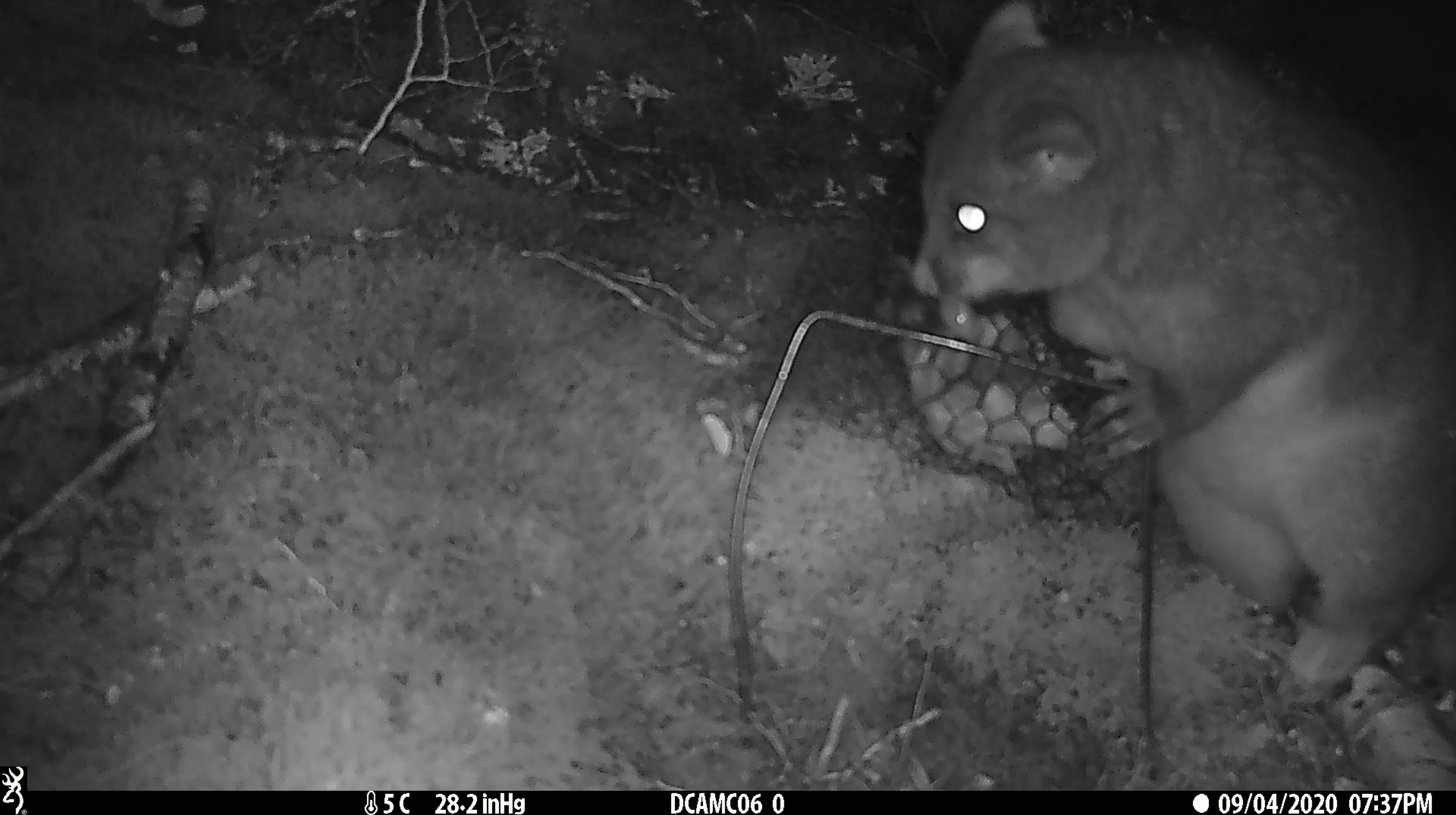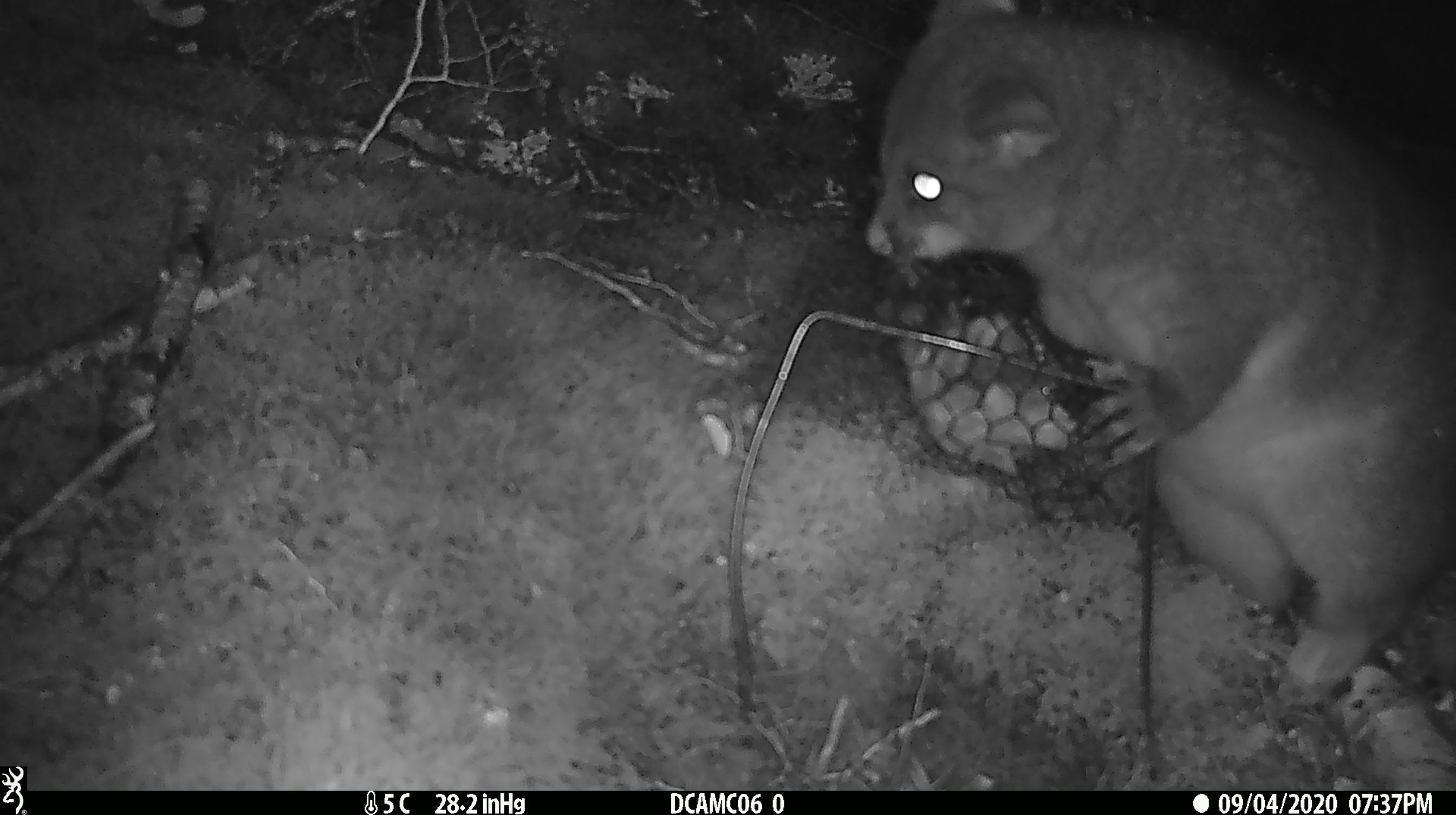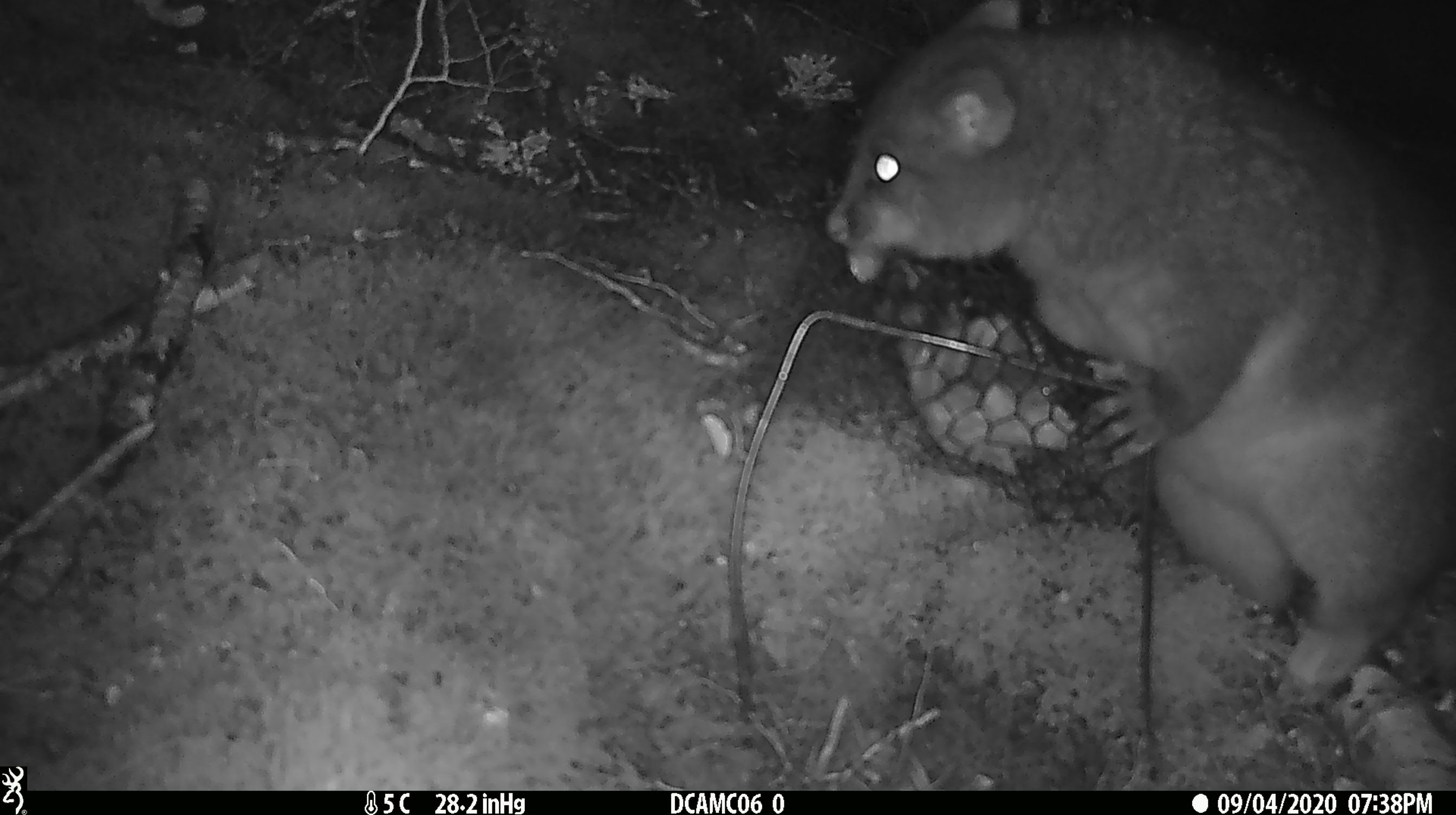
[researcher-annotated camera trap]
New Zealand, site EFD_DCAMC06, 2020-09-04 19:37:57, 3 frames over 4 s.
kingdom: Animalia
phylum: Chordata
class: Mammalia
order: Diprotodontia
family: Phalangeridae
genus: Trichosurus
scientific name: Trichosurus vulpecula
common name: common brushtail possum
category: possum